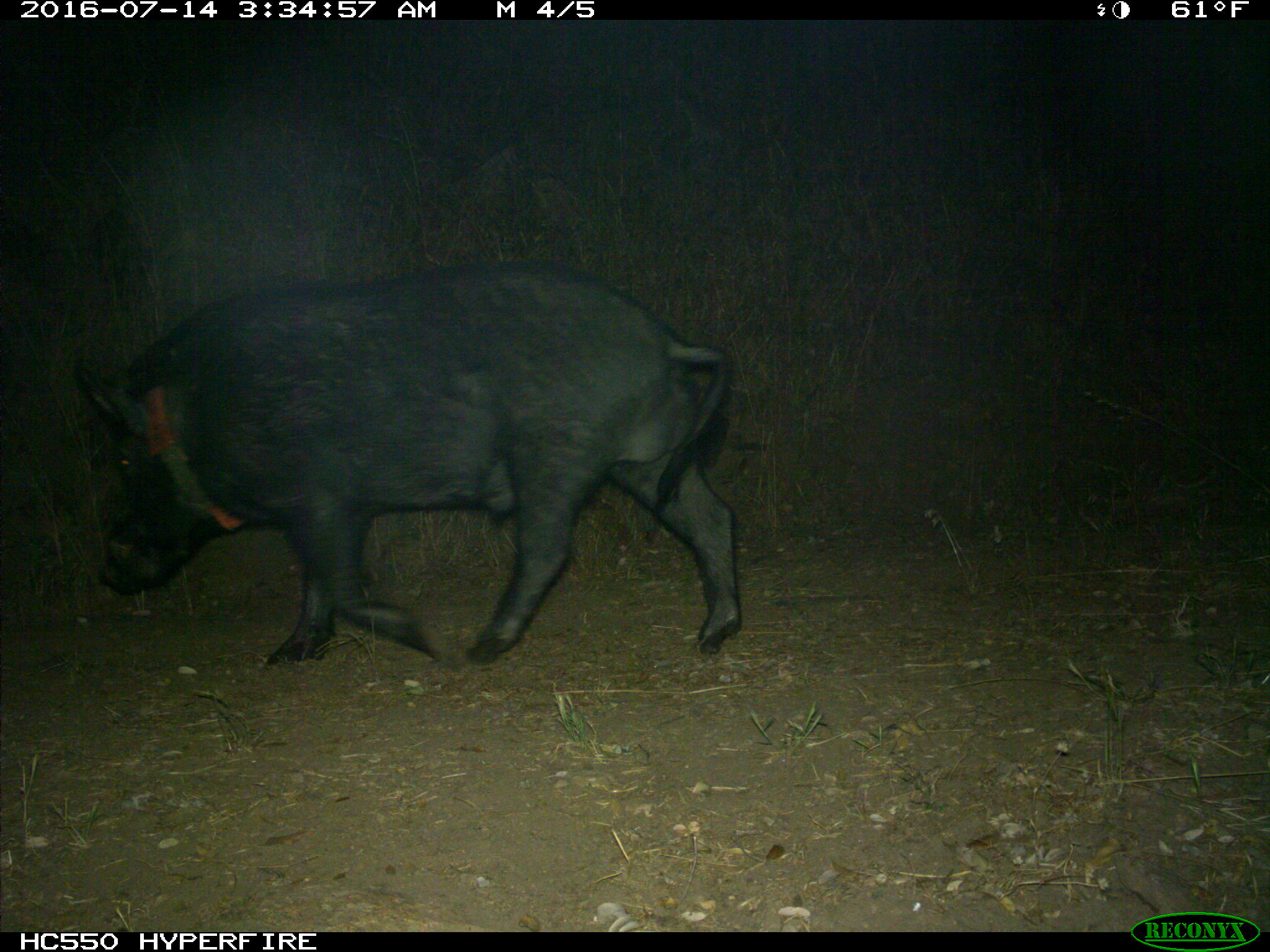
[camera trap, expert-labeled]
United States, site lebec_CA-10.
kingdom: Animalia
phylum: Chordata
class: Mammalia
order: Artiodactyla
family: Suidae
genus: Sus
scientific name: Sus scrofa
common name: wild boar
Sus scrofa (wild boar).